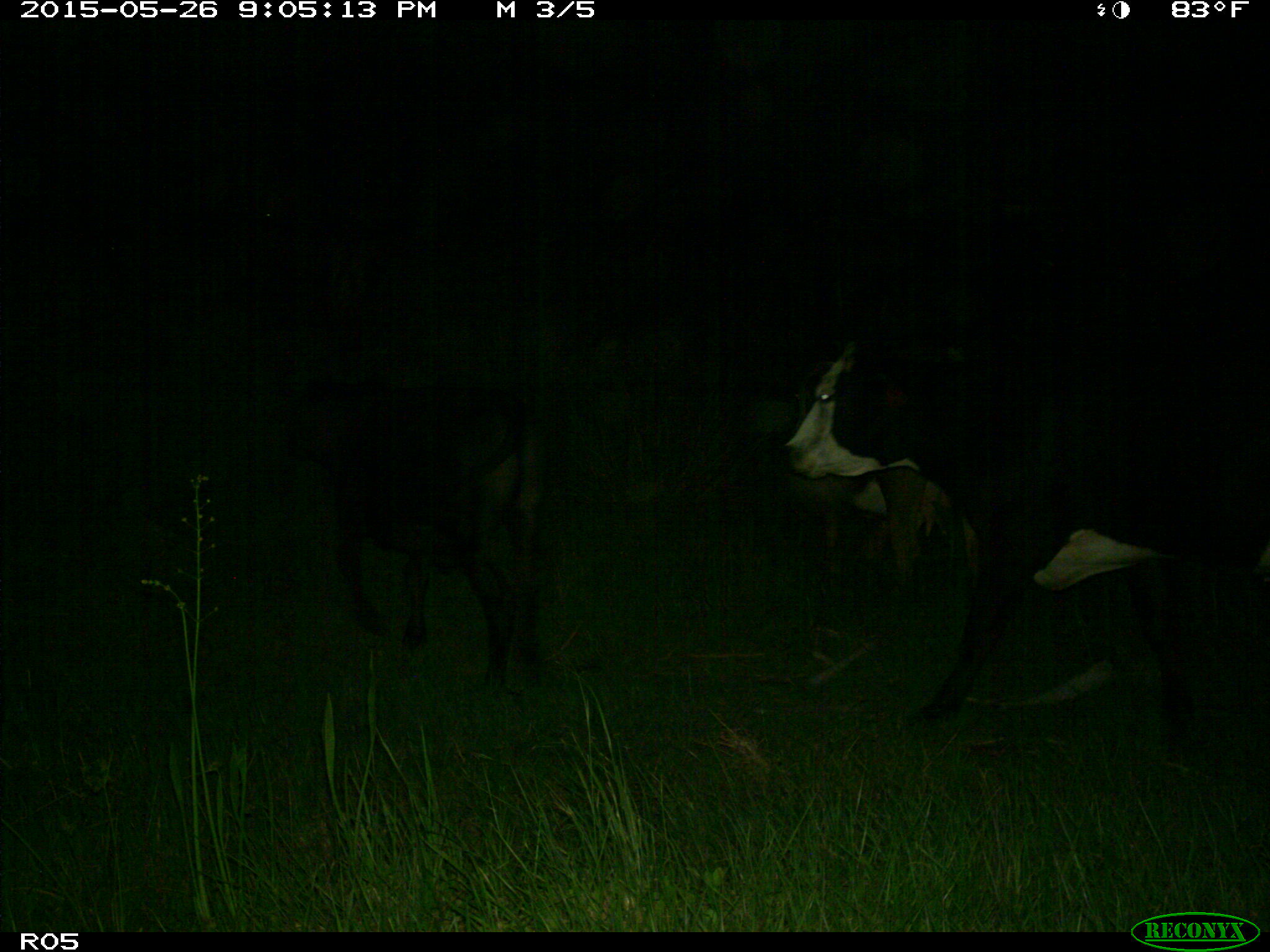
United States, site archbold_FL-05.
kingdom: Animalia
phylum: Chordata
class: Mammalia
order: Artiodactyla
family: Bovidae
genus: Bos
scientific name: Bos taurus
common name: domestic cow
Bos taurus (domestic cow).